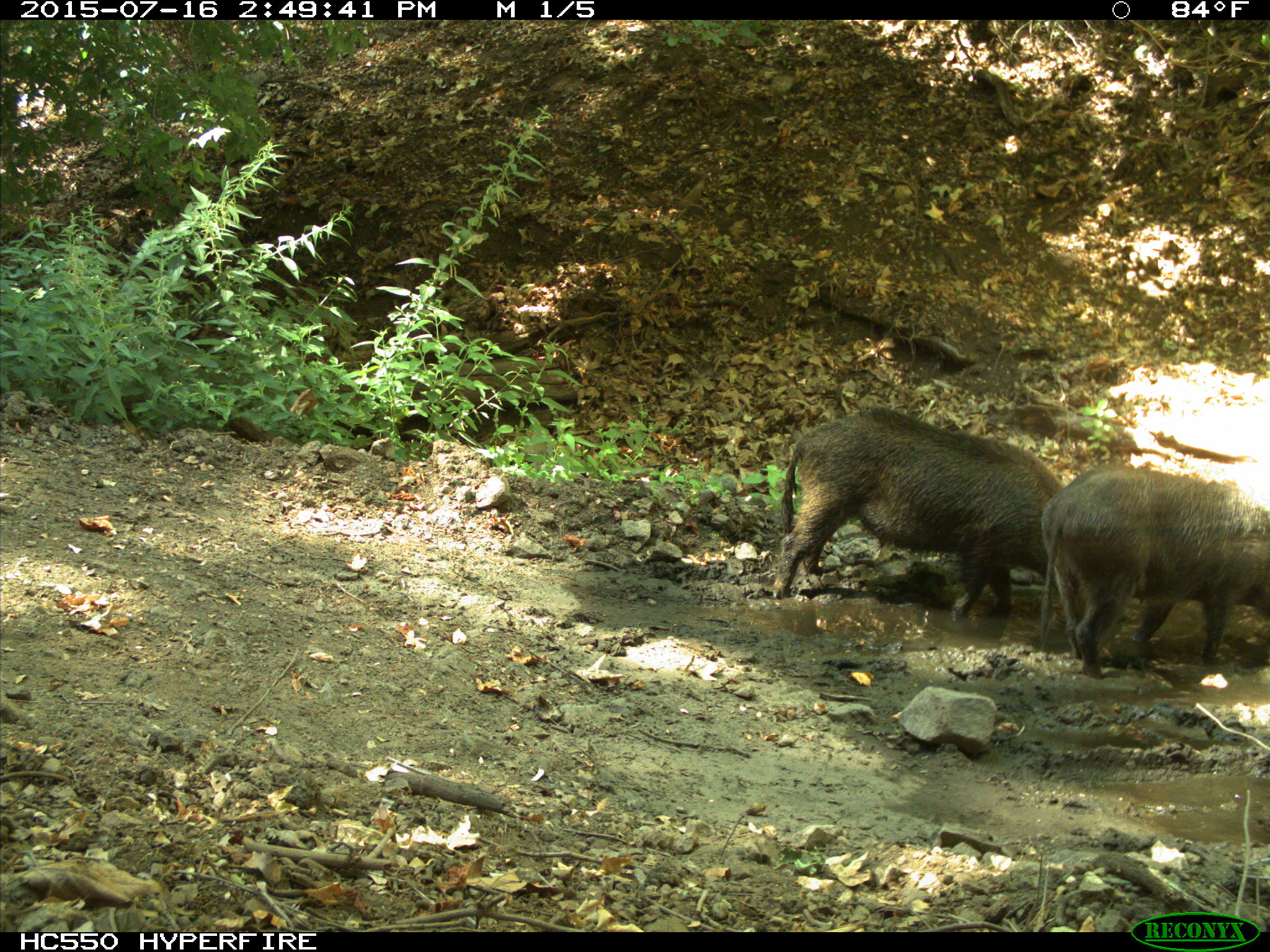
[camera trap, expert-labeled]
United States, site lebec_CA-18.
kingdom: Animalia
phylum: Chordata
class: Mammalia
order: Artiodactyla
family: Suidae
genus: Sus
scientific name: Sus scrofa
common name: wild boar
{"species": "Sus scrofa (wild boar)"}